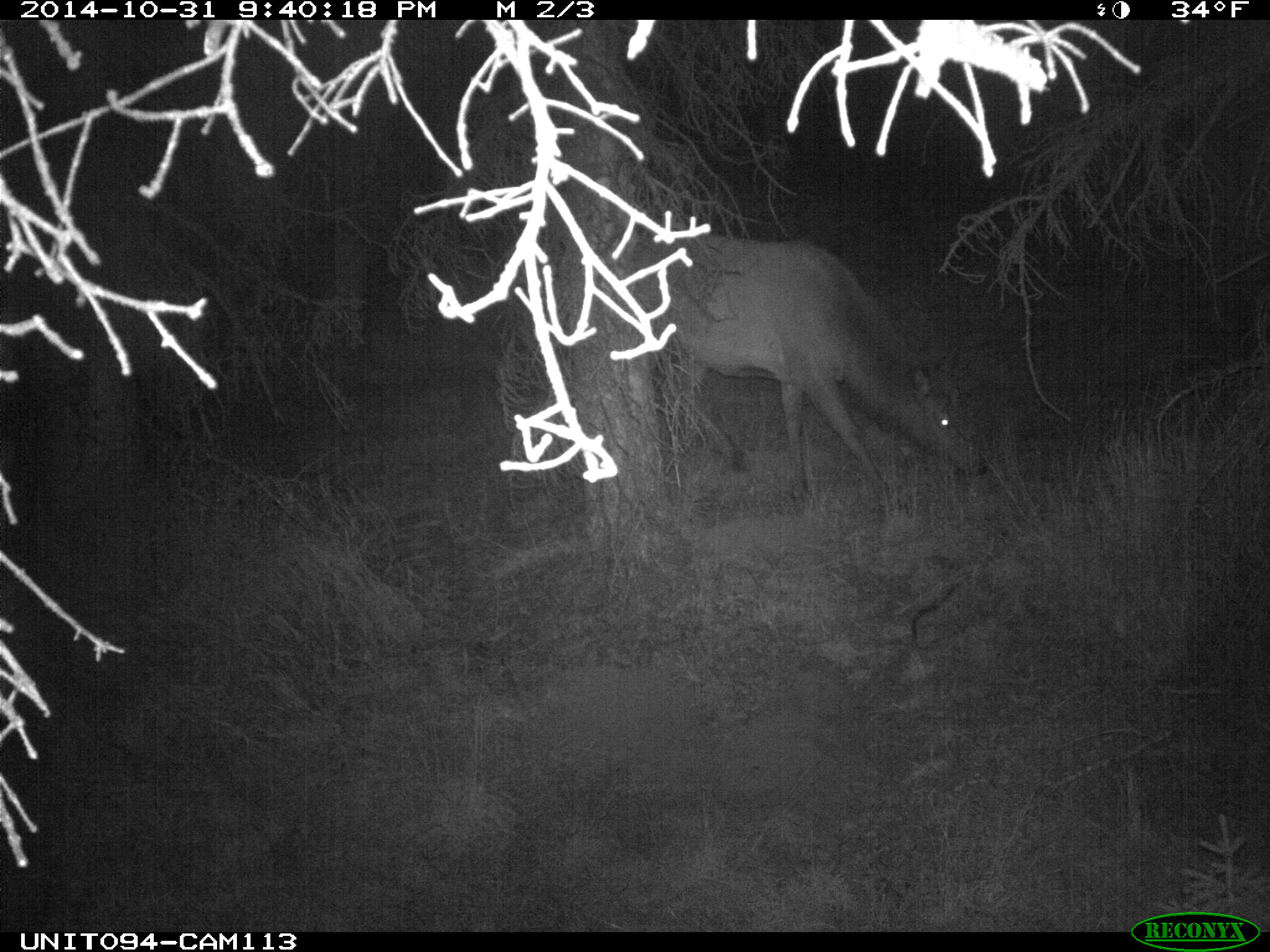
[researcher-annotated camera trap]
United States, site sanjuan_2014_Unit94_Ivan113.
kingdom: Animalia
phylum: Chordata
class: Mammalia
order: Artiodactyla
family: Cervidae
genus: Cervus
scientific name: Cervus elaphus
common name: red deer